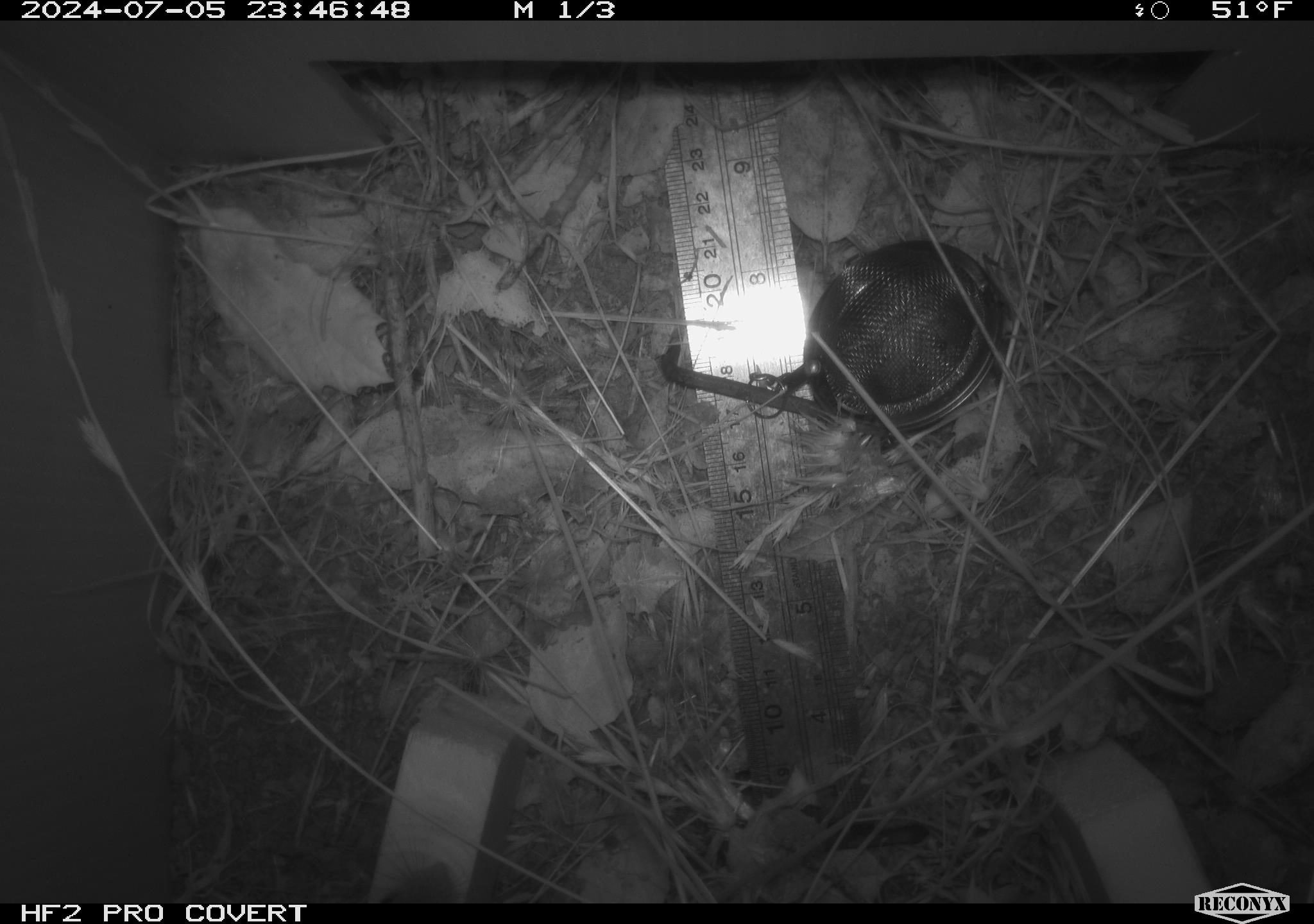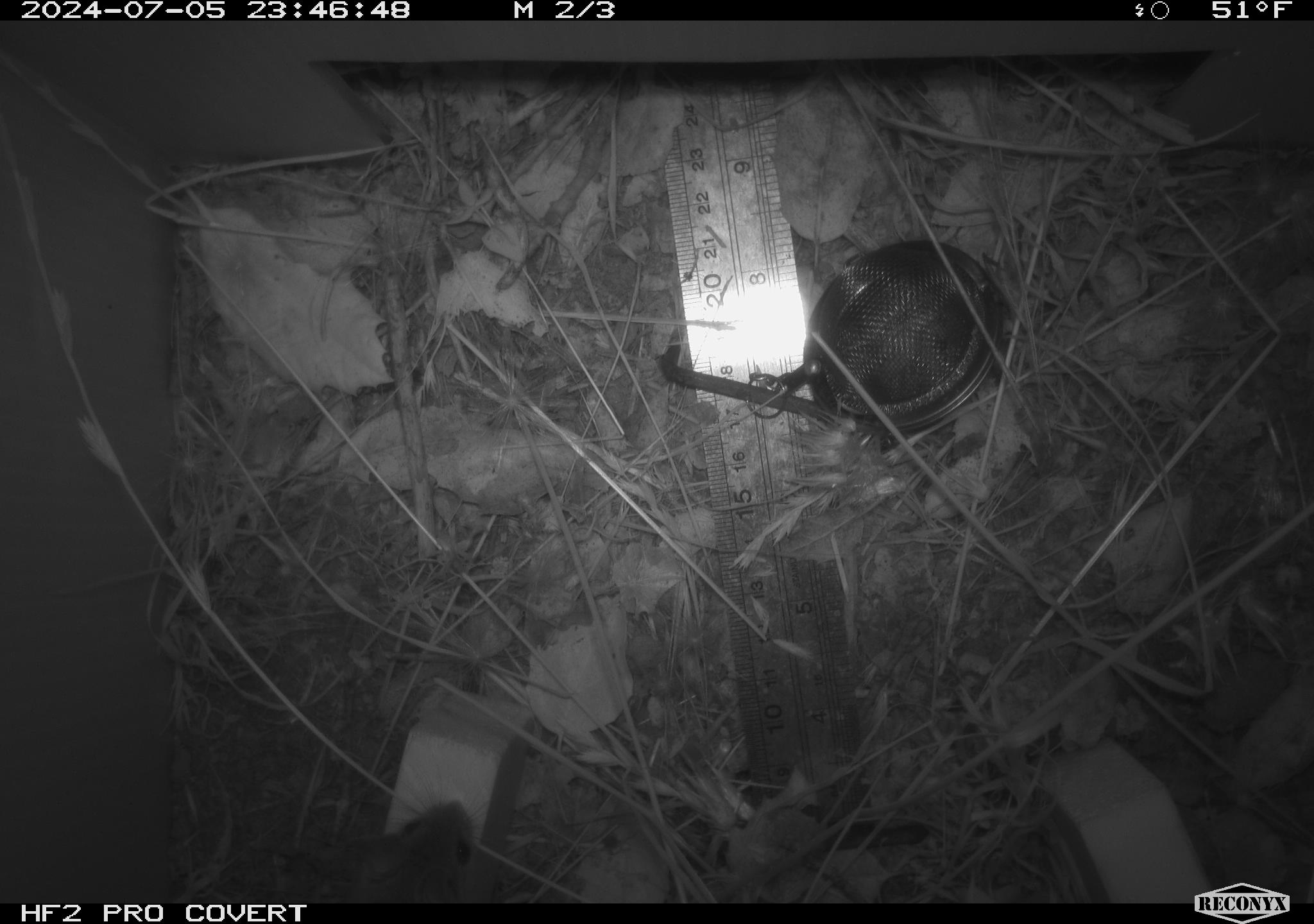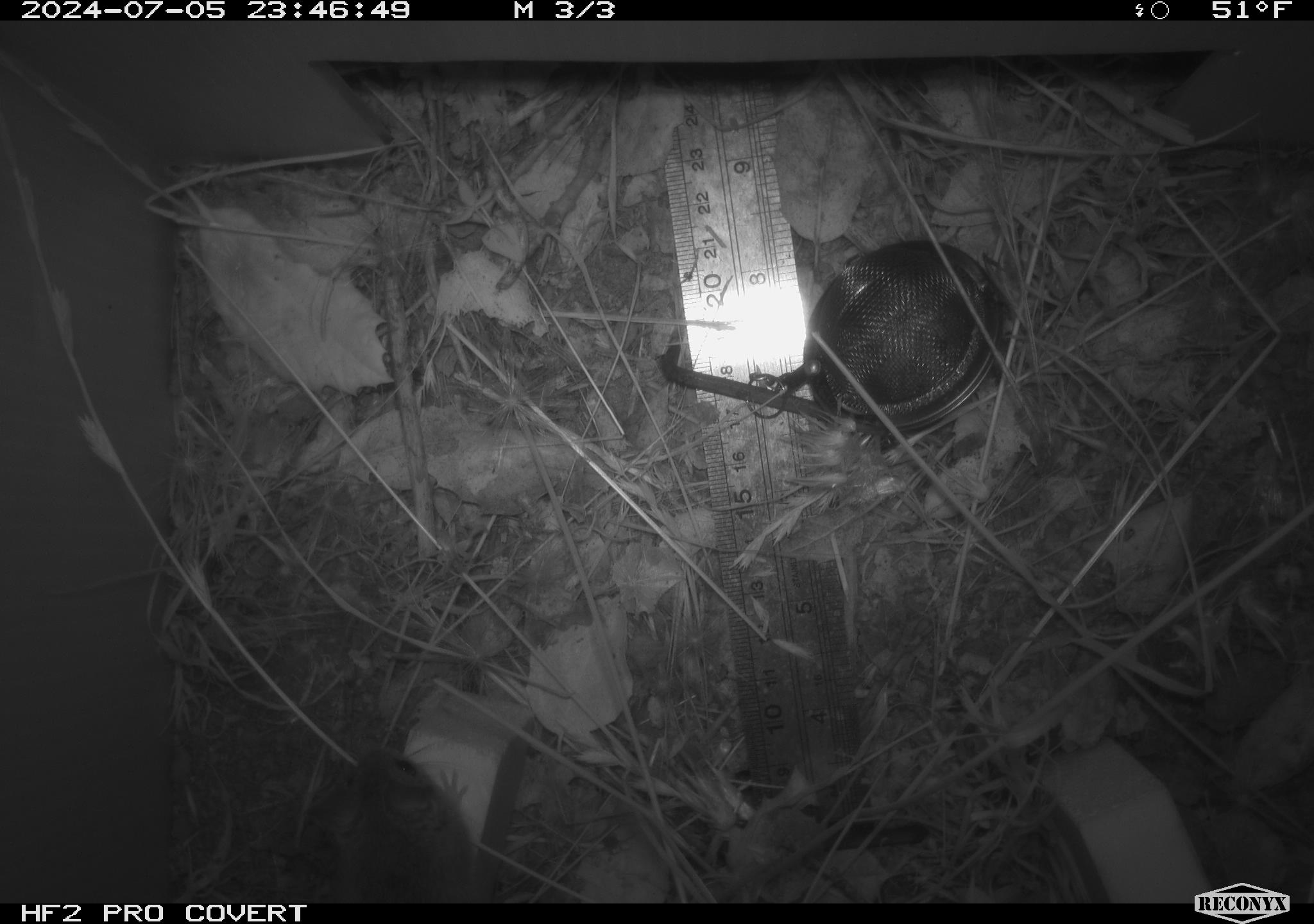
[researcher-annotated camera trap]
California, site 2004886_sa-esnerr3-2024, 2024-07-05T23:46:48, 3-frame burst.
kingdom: Animalia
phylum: Chordata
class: Mammalia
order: Rodentia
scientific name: Rodentia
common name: rodent